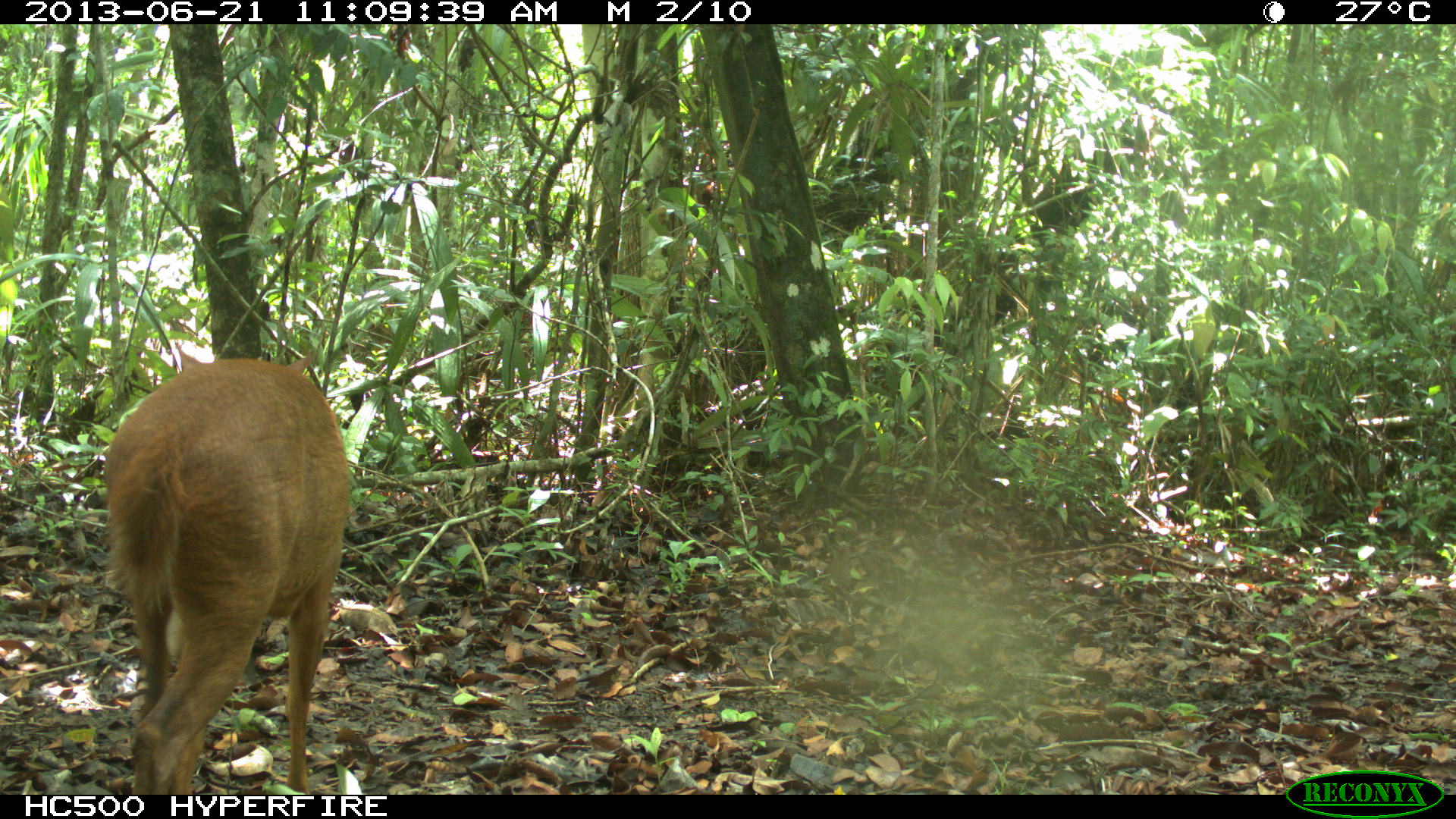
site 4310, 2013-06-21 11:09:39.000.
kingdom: Animalia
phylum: Chordata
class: Mammalia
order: Artiodactyla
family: Cervidae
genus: Mazama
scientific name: Mazama temama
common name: central american red brocket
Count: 1.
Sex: male.